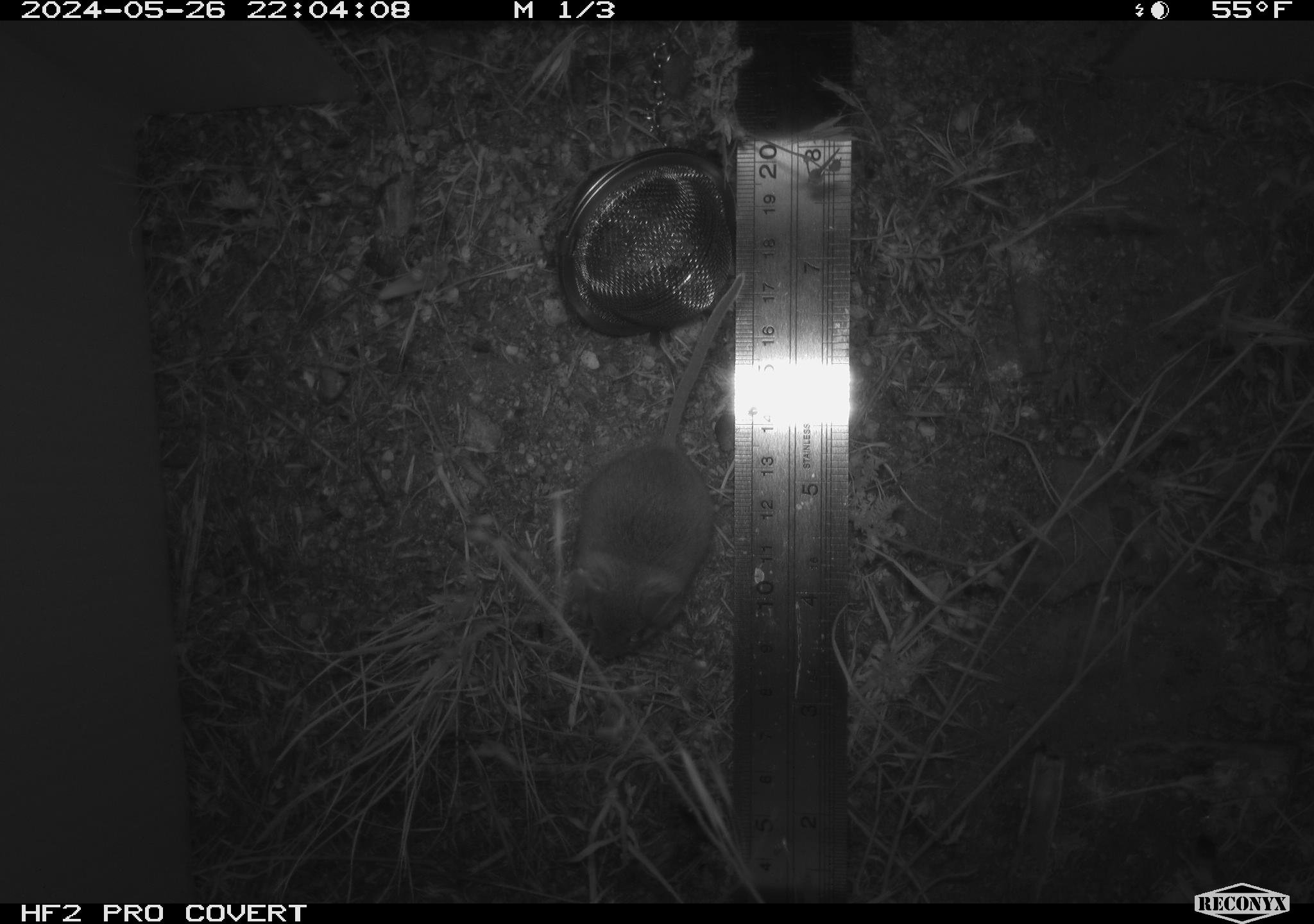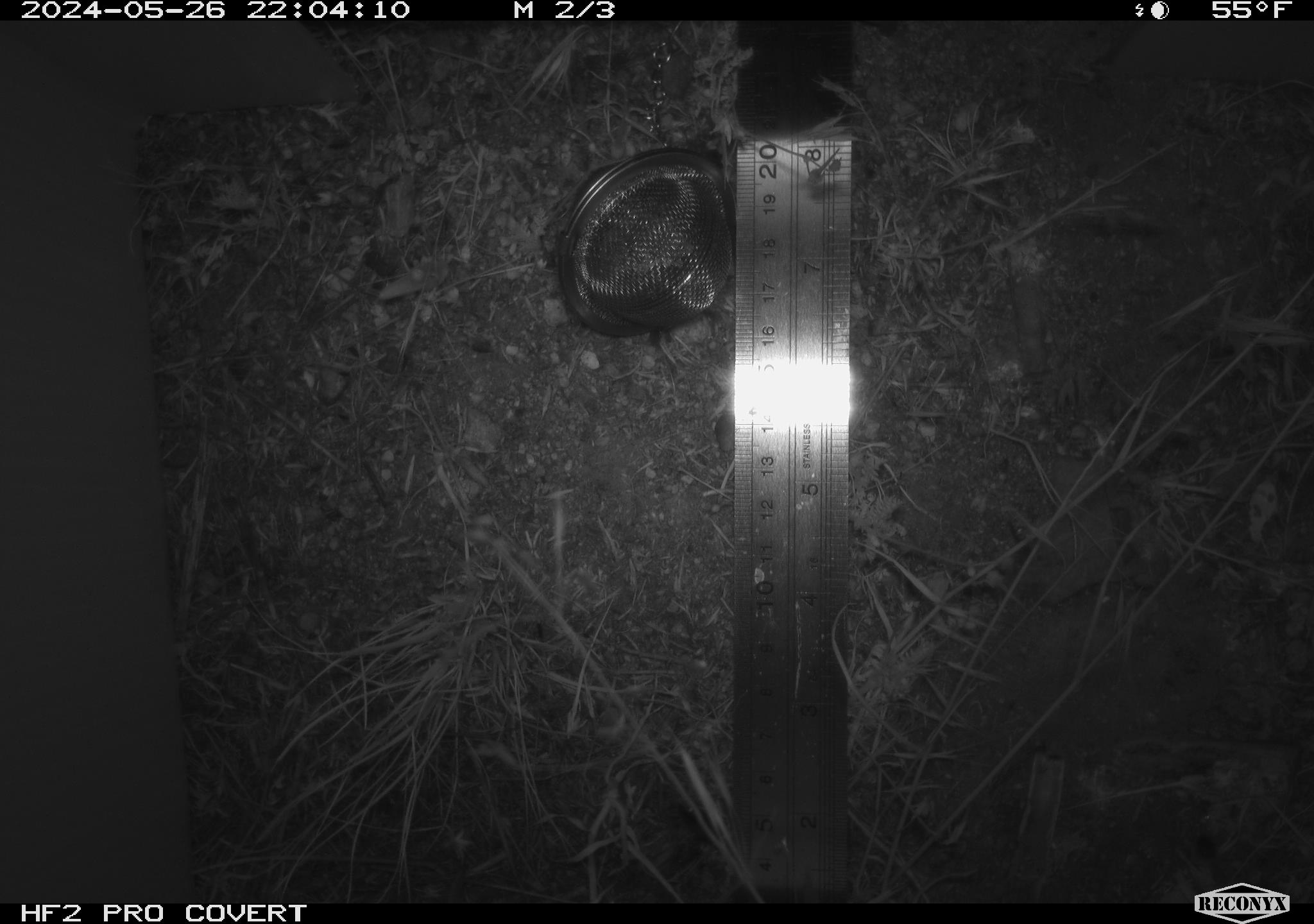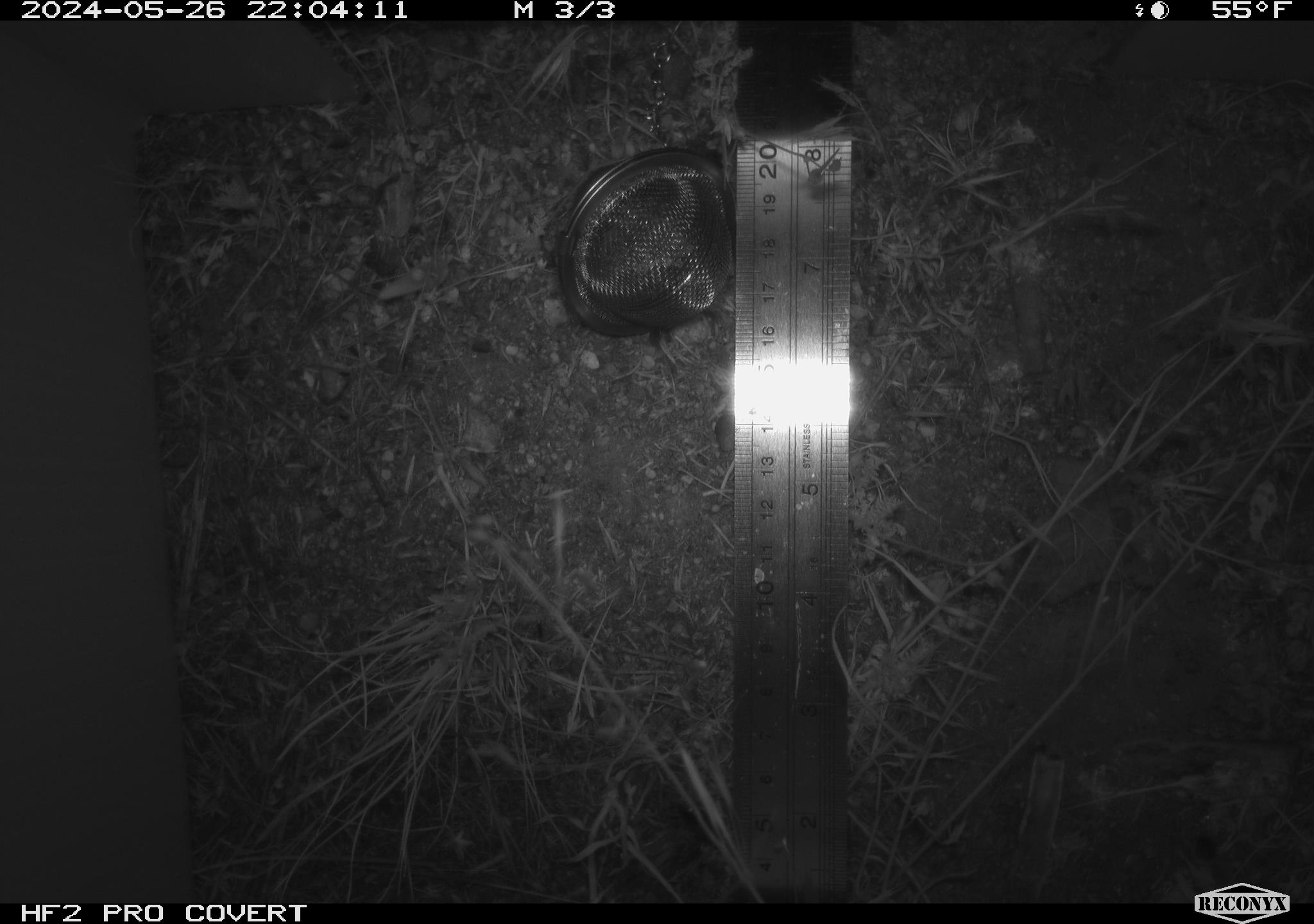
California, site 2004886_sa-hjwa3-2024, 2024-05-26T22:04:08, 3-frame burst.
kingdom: Animalia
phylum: Chordata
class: Mammalia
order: Rodentia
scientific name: Rodentia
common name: rodent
Rodent (Rodentia).